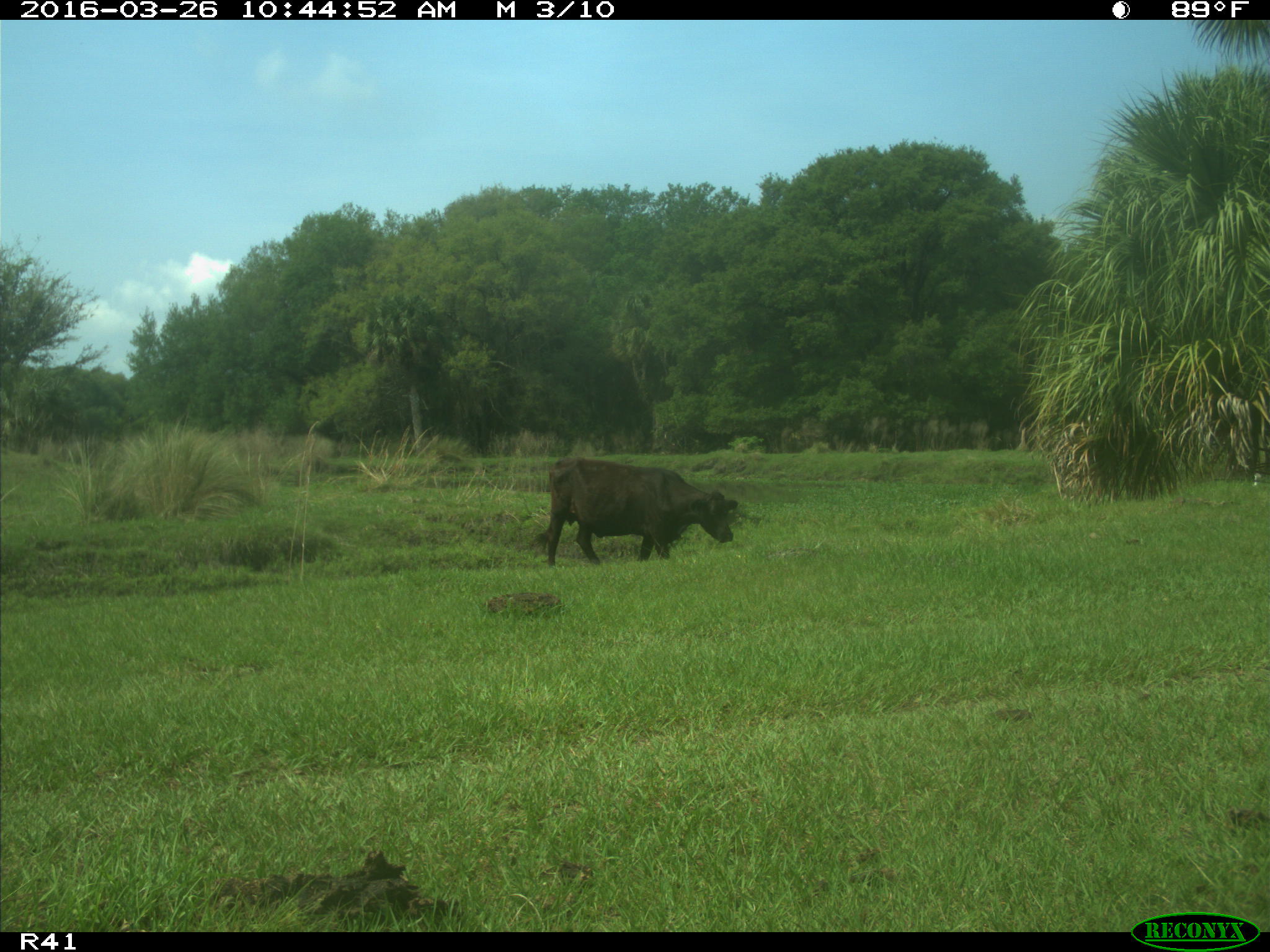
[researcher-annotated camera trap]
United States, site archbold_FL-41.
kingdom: Animalia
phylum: Chordata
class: Mammalia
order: Artiodactyla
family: Bovidae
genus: Bos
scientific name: Bos taurus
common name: domestic cow